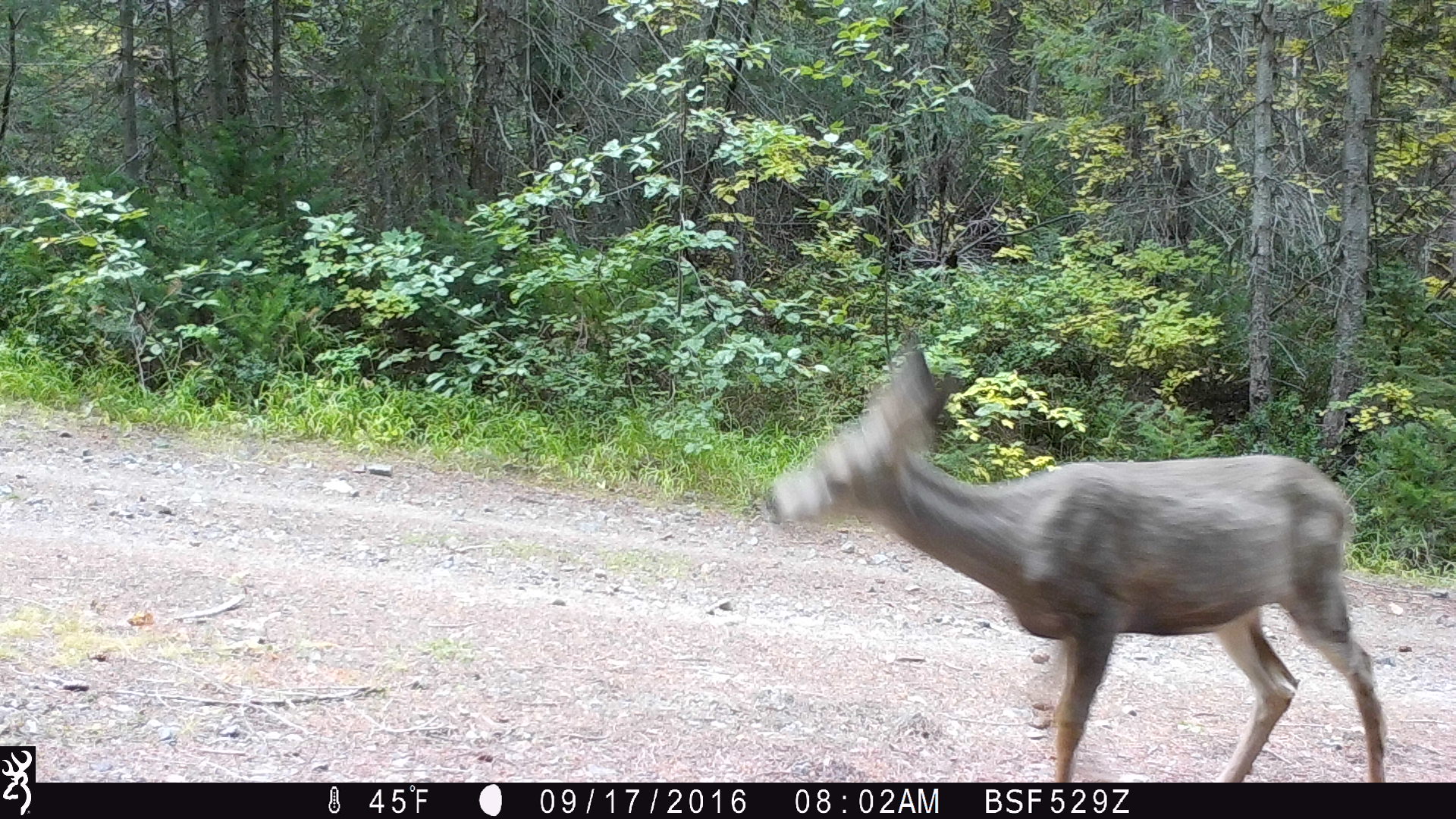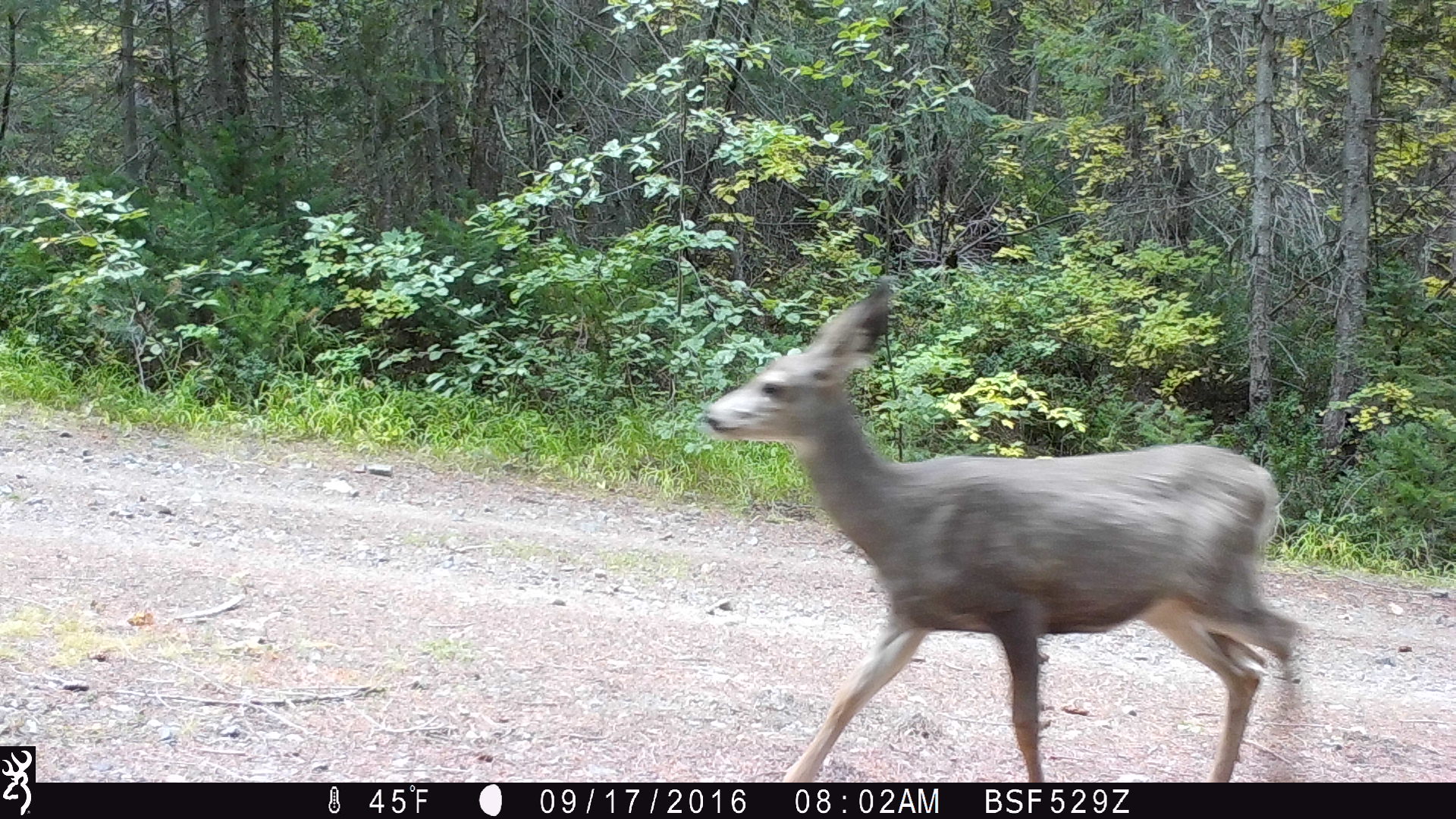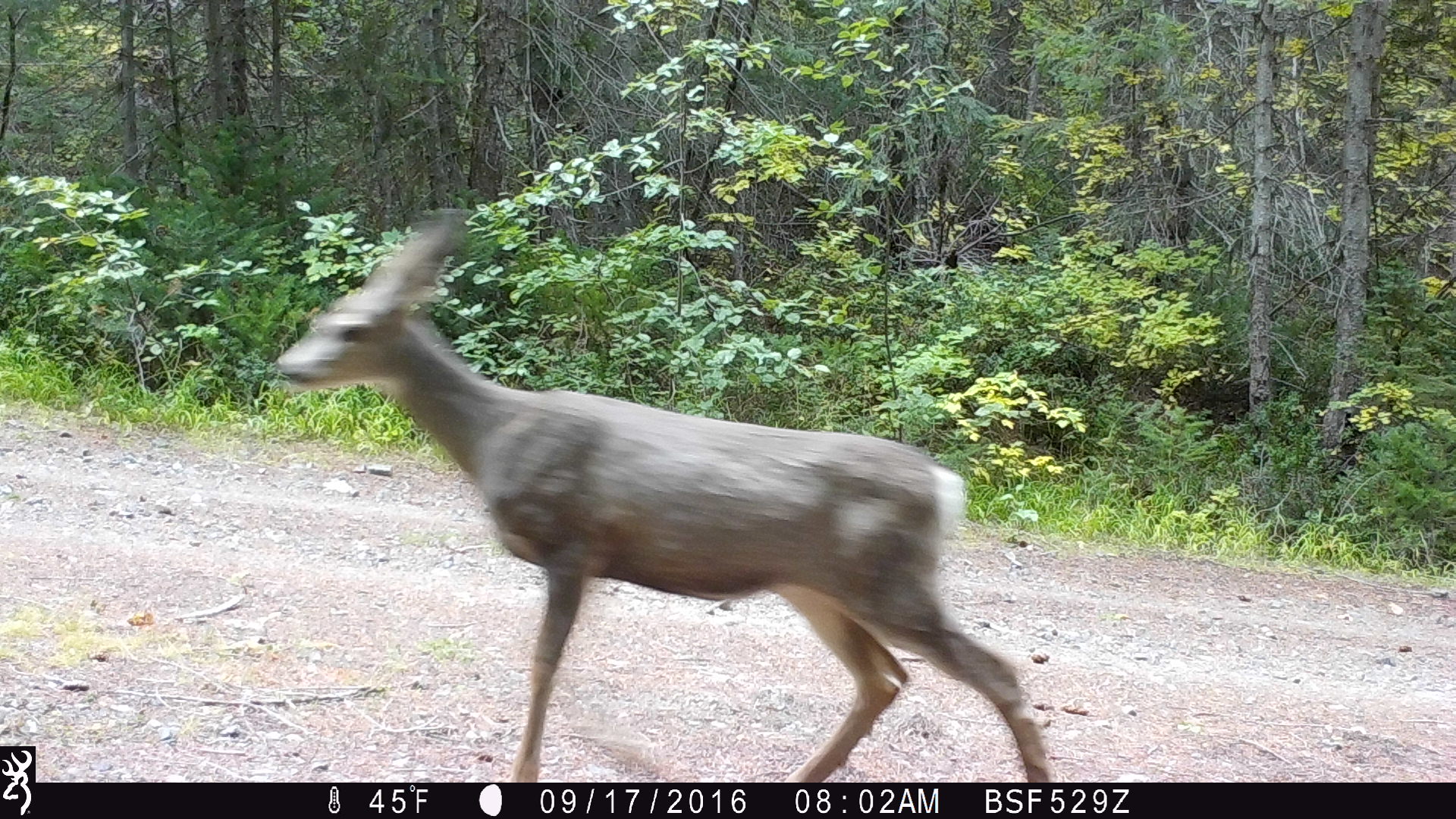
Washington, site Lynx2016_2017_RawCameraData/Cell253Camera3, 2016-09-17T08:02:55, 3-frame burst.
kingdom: Animalia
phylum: Chordata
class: Mammalia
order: Artiodactyla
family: Cervidae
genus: Odocoileus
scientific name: Odocoileus hemionus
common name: mule deer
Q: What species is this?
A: Odocoileus hemionus (mule deer).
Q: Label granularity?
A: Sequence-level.